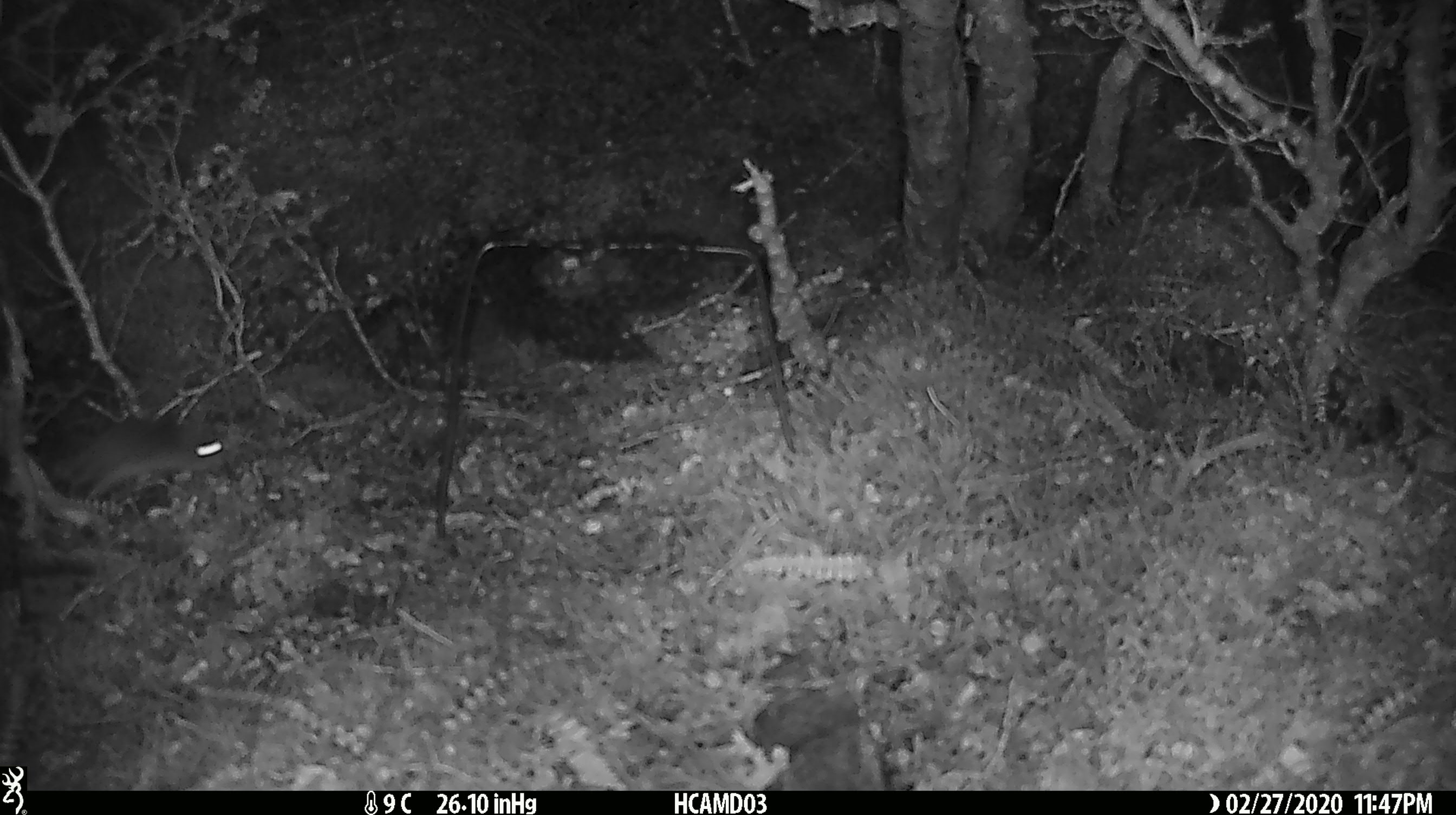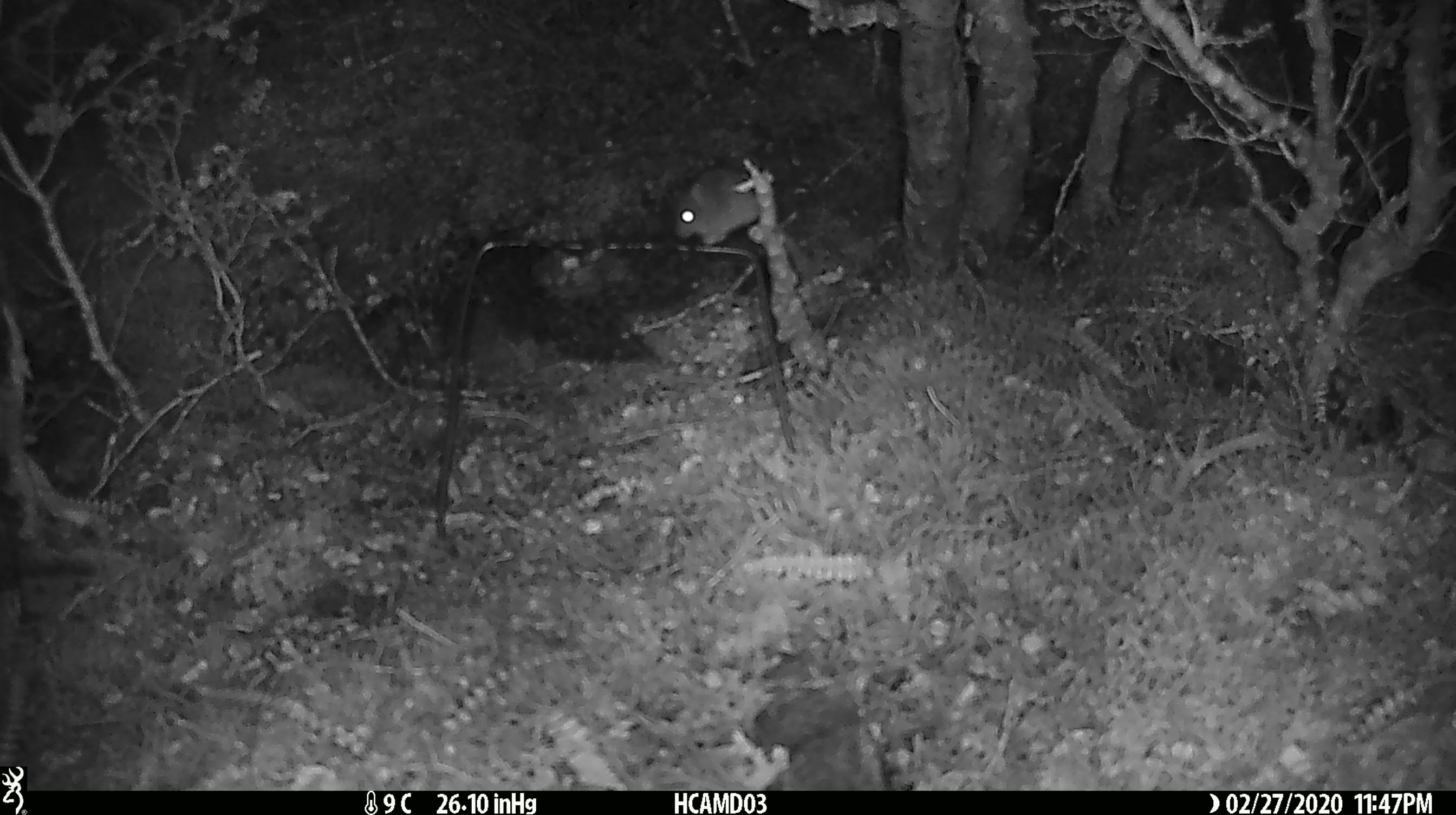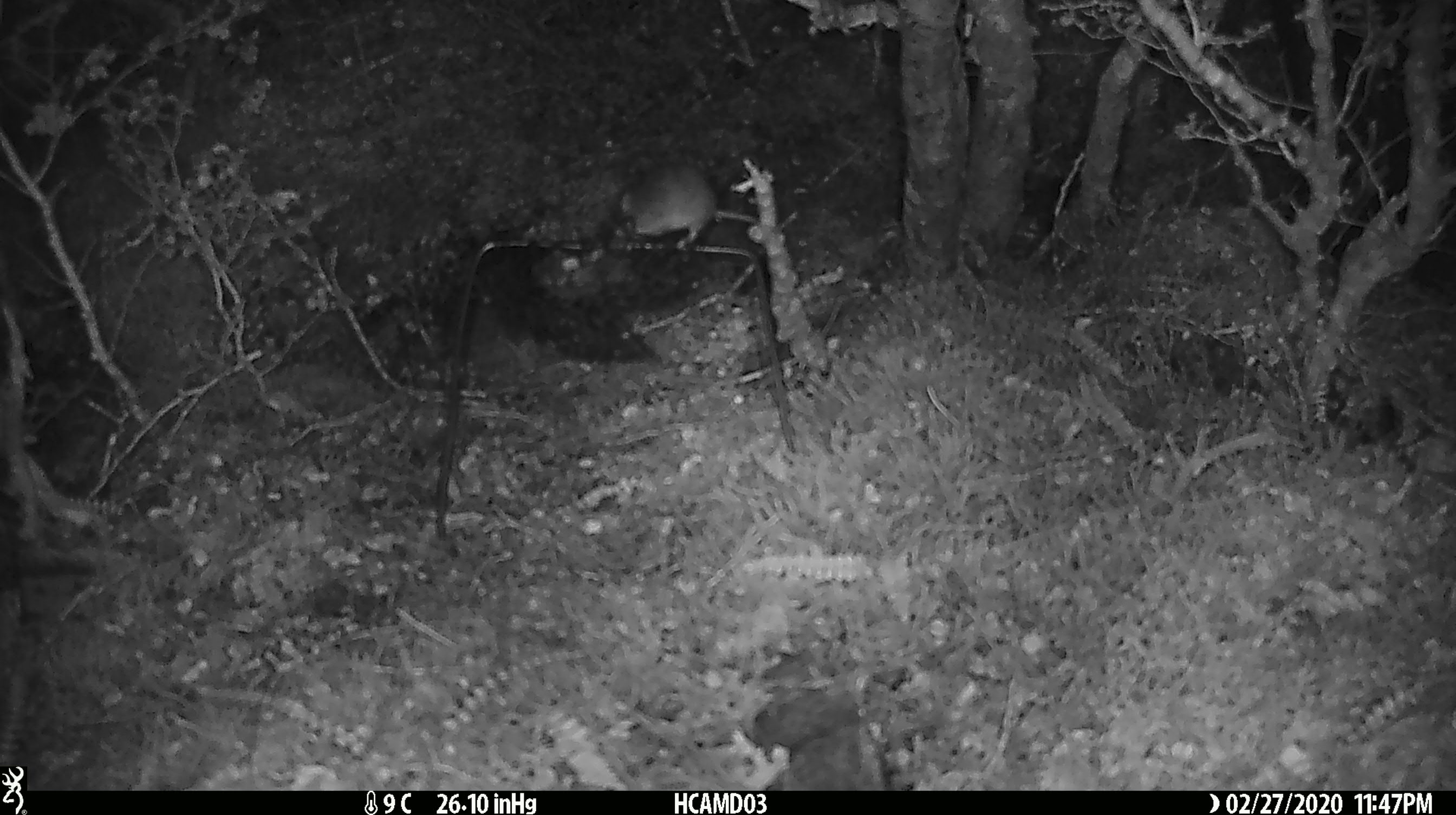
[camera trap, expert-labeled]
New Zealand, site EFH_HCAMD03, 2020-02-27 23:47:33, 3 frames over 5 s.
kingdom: Animalia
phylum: Chordata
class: Mammalia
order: Rodentia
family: Muridae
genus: Mus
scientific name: Mus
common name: mouse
Mouse (Mus).